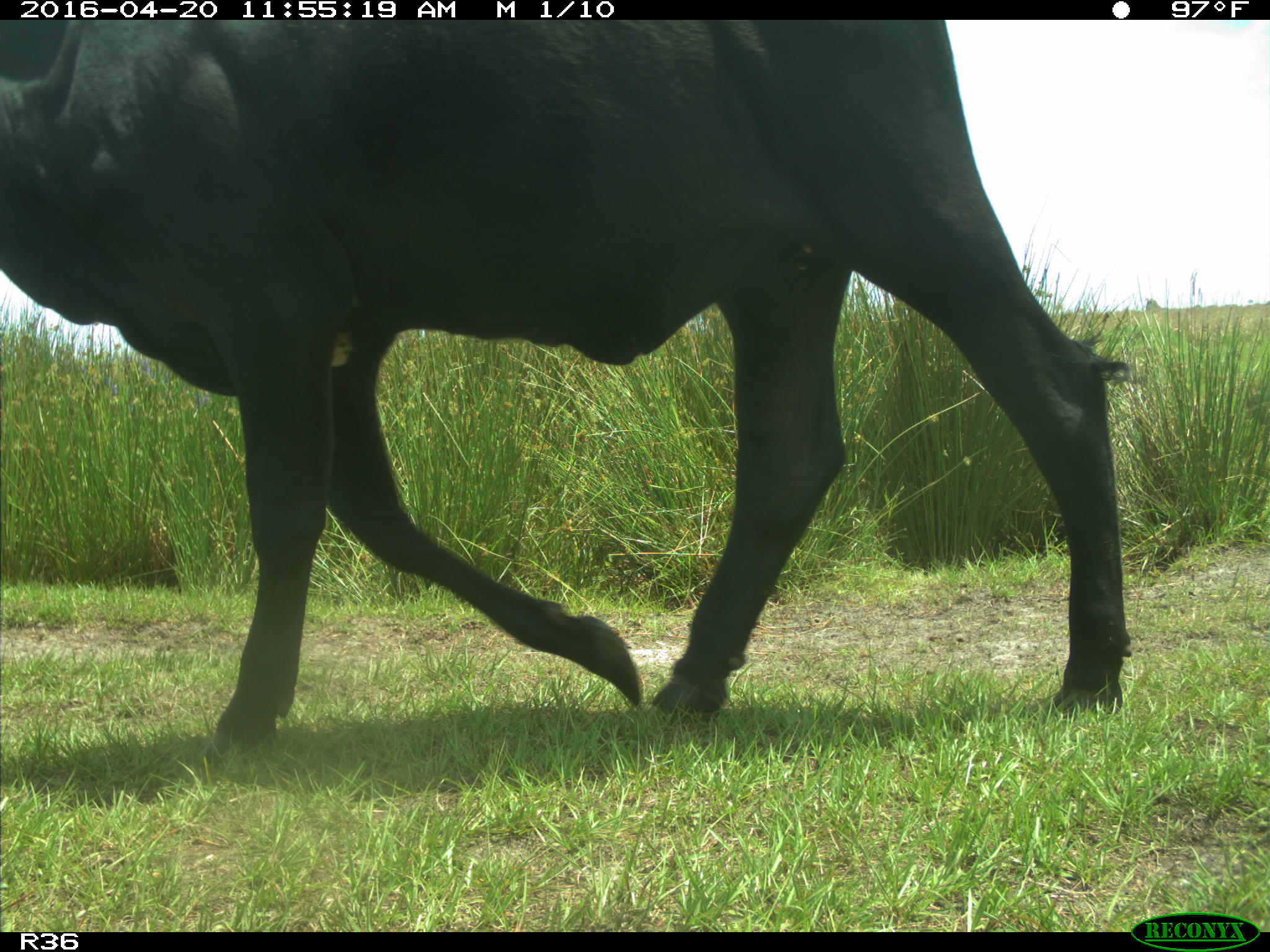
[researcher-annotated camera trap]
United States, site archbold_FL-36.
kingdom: Animalia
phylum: Chordata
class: Mammalia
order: Artiodactyla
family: Bovidae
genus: Bos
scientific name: Bos taurus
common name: domestic cow